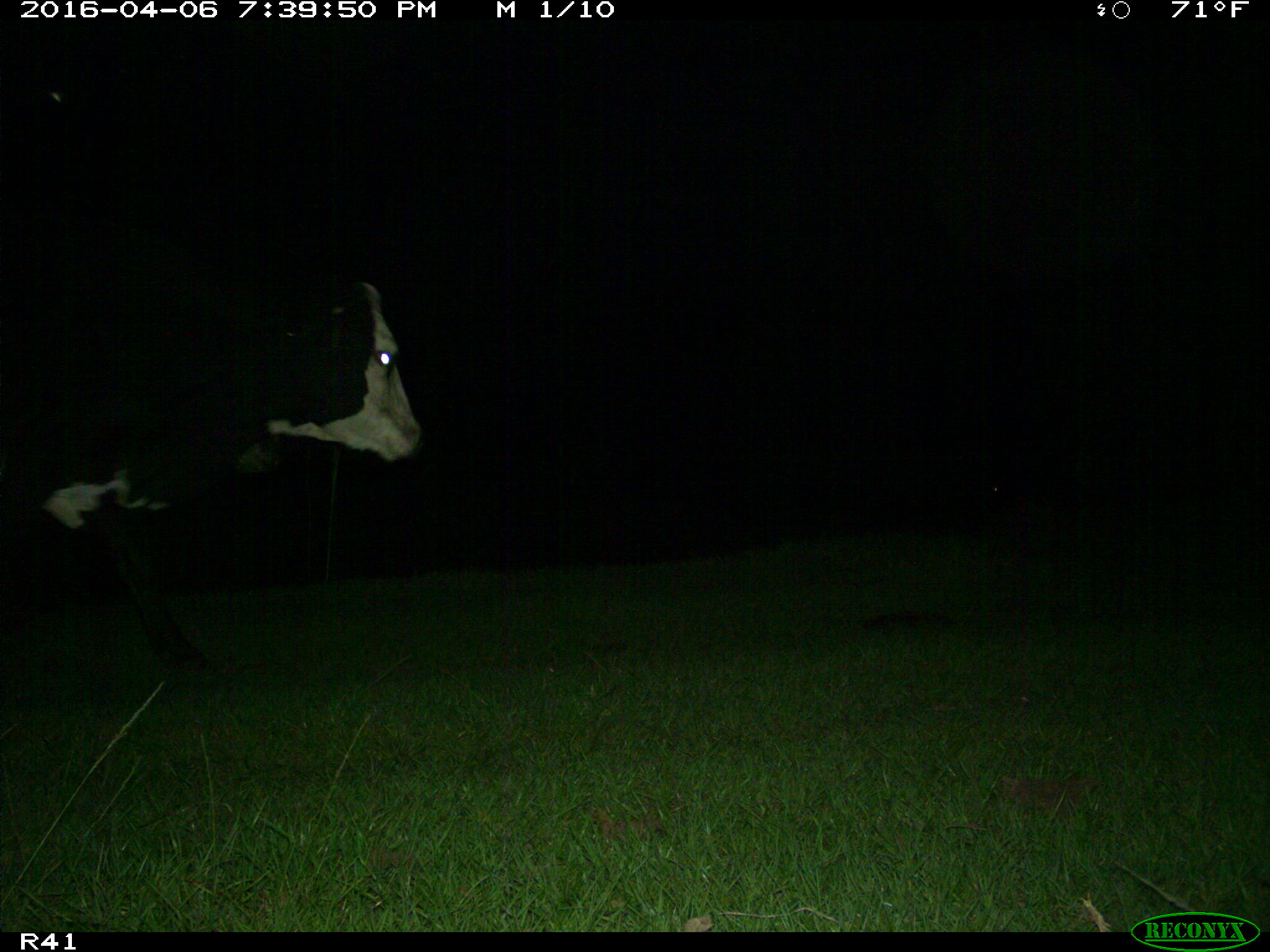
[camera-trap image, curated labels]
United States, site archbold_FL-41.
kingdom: Animalia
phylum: Chordata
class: Mammalia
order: Artiodactyla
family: Bovidae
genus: Bos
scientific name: Bos taurus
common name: domestic cow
Bos taurus (domestic cow).